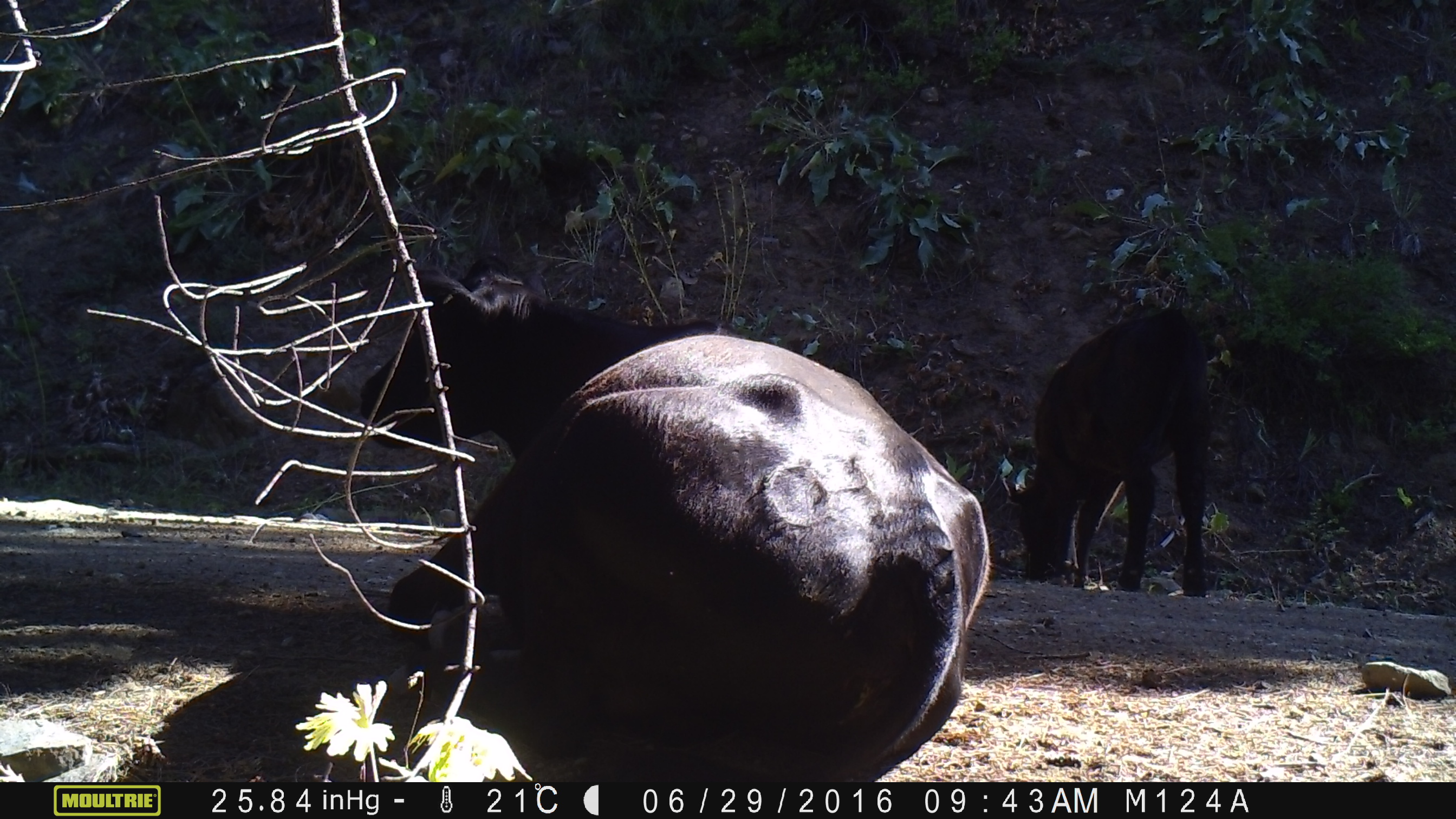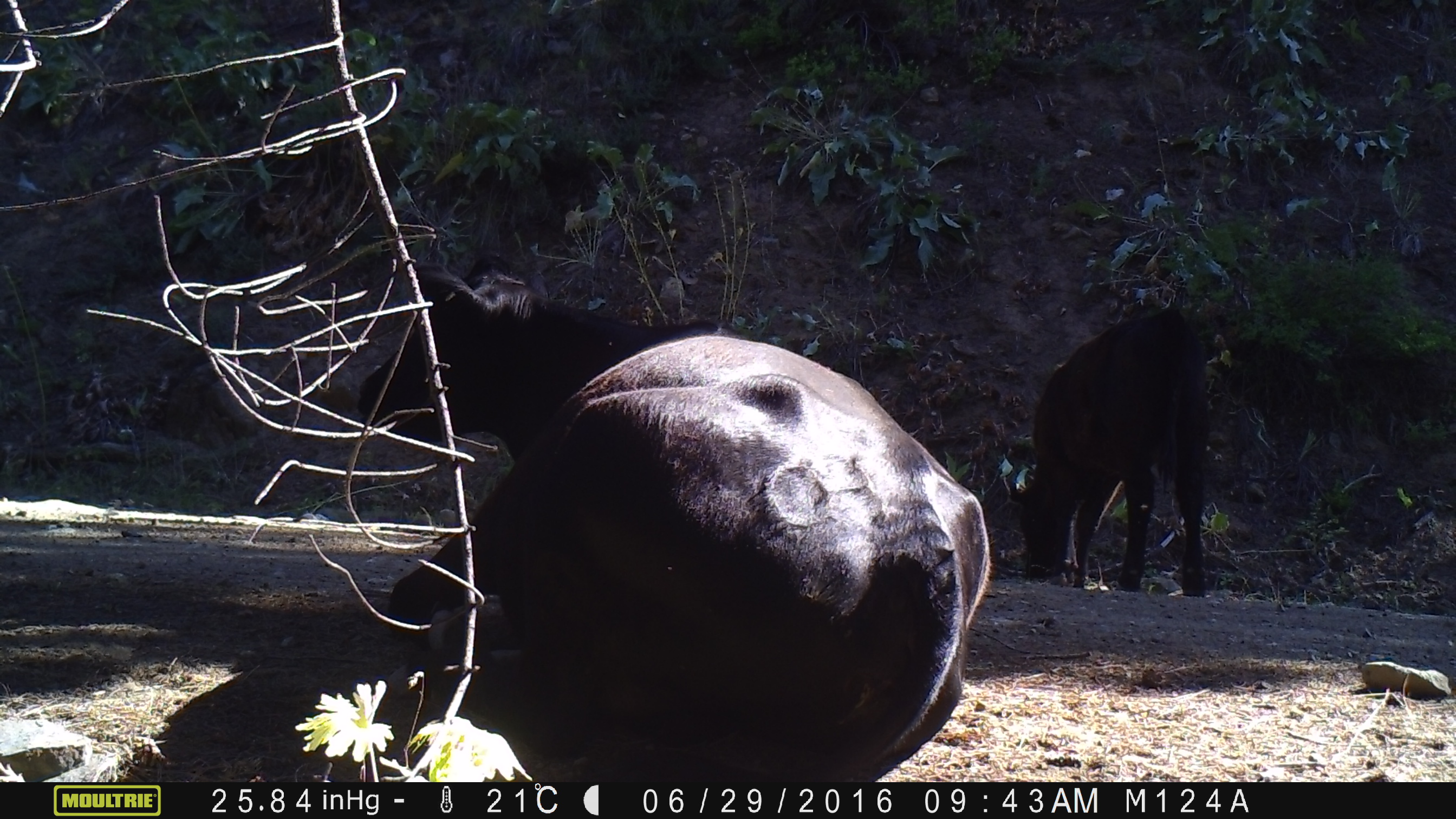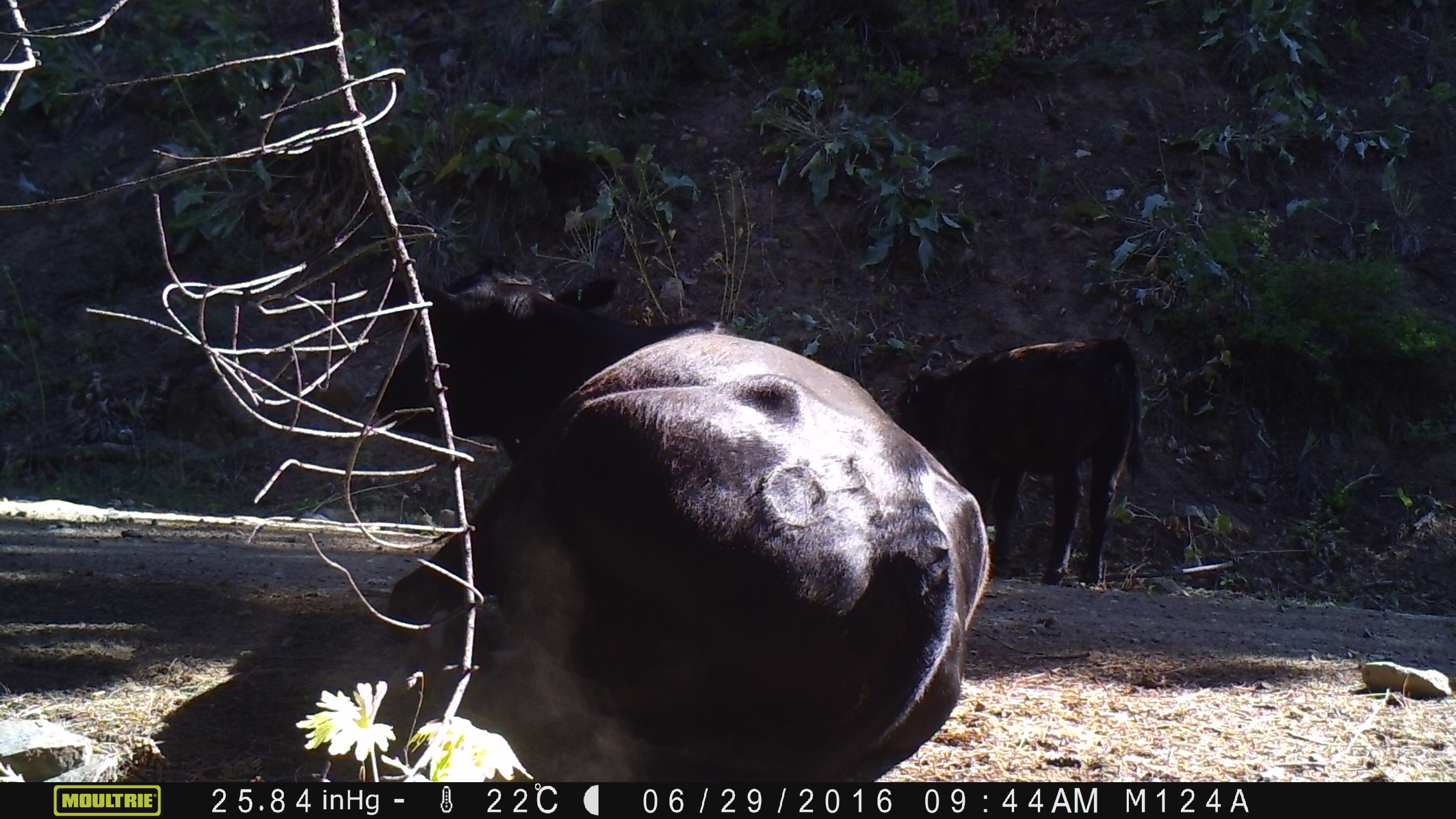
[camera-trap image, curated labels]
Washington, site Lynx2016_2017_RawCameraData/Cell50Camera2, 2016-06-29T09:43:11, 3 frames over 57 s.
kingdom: Animalia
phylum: Chordata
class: Mammalia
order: Artiodactyla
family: Bovidae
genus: Bos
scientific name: Bos taurus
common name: domestic cattle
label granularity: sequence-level